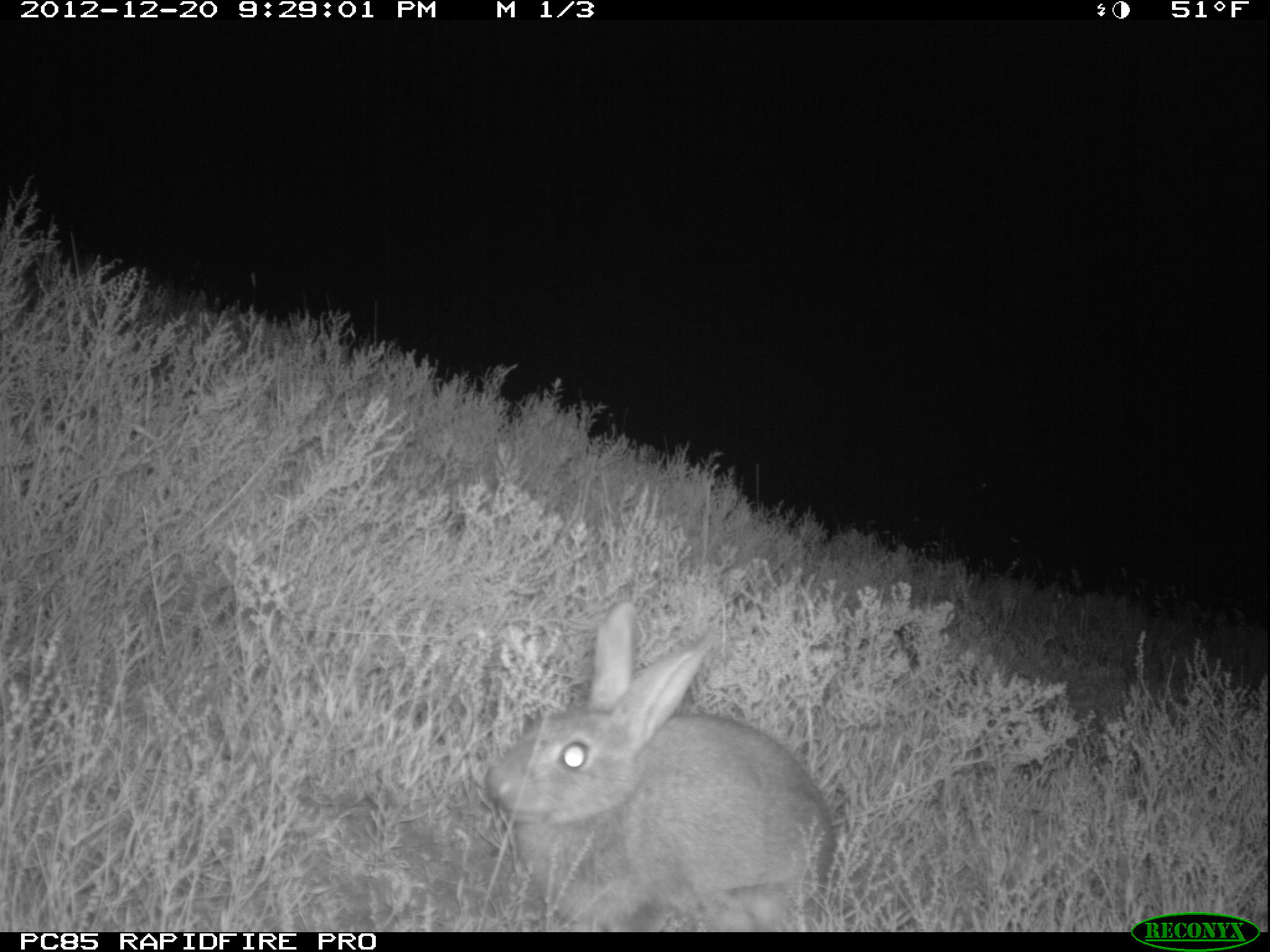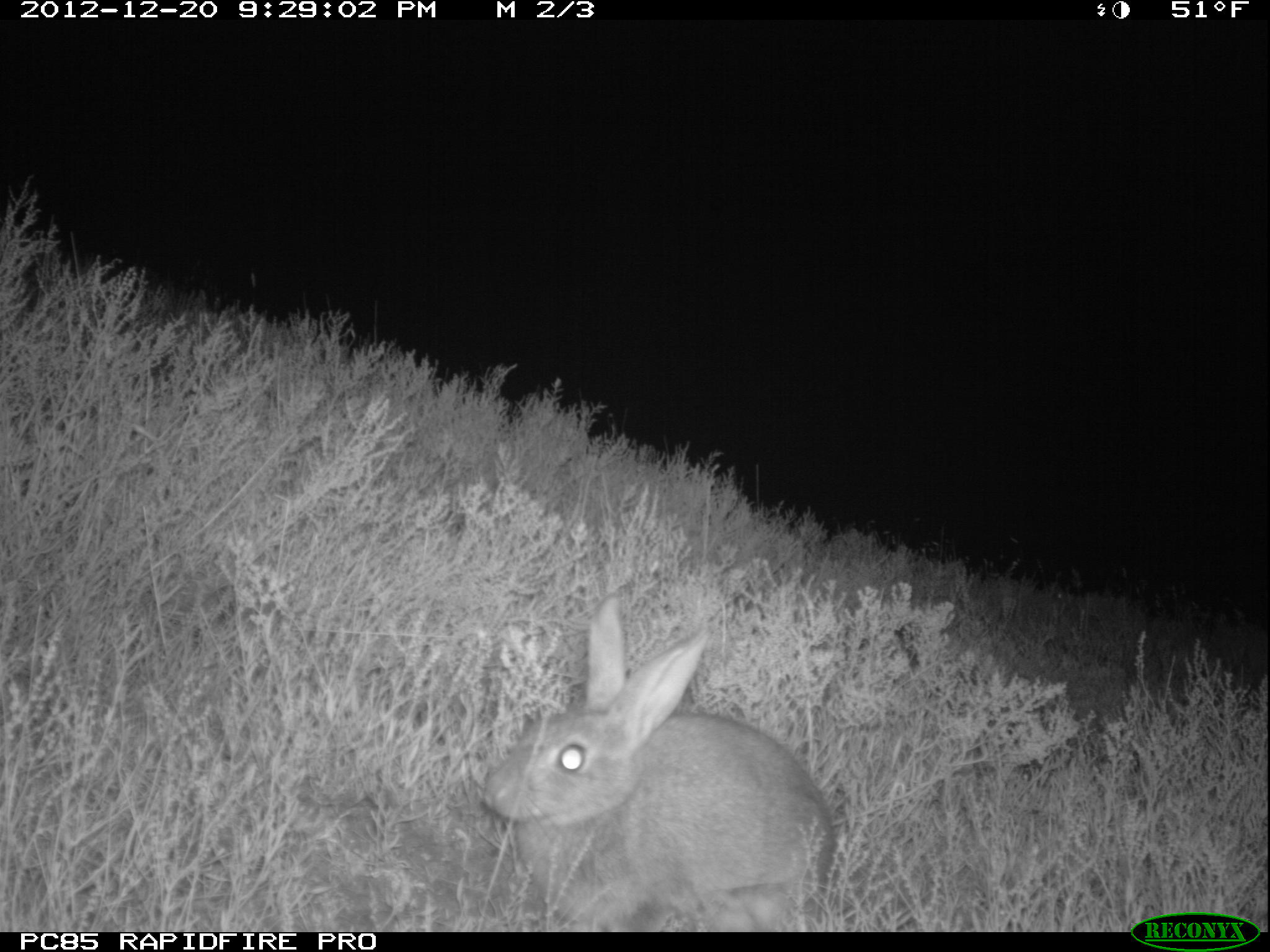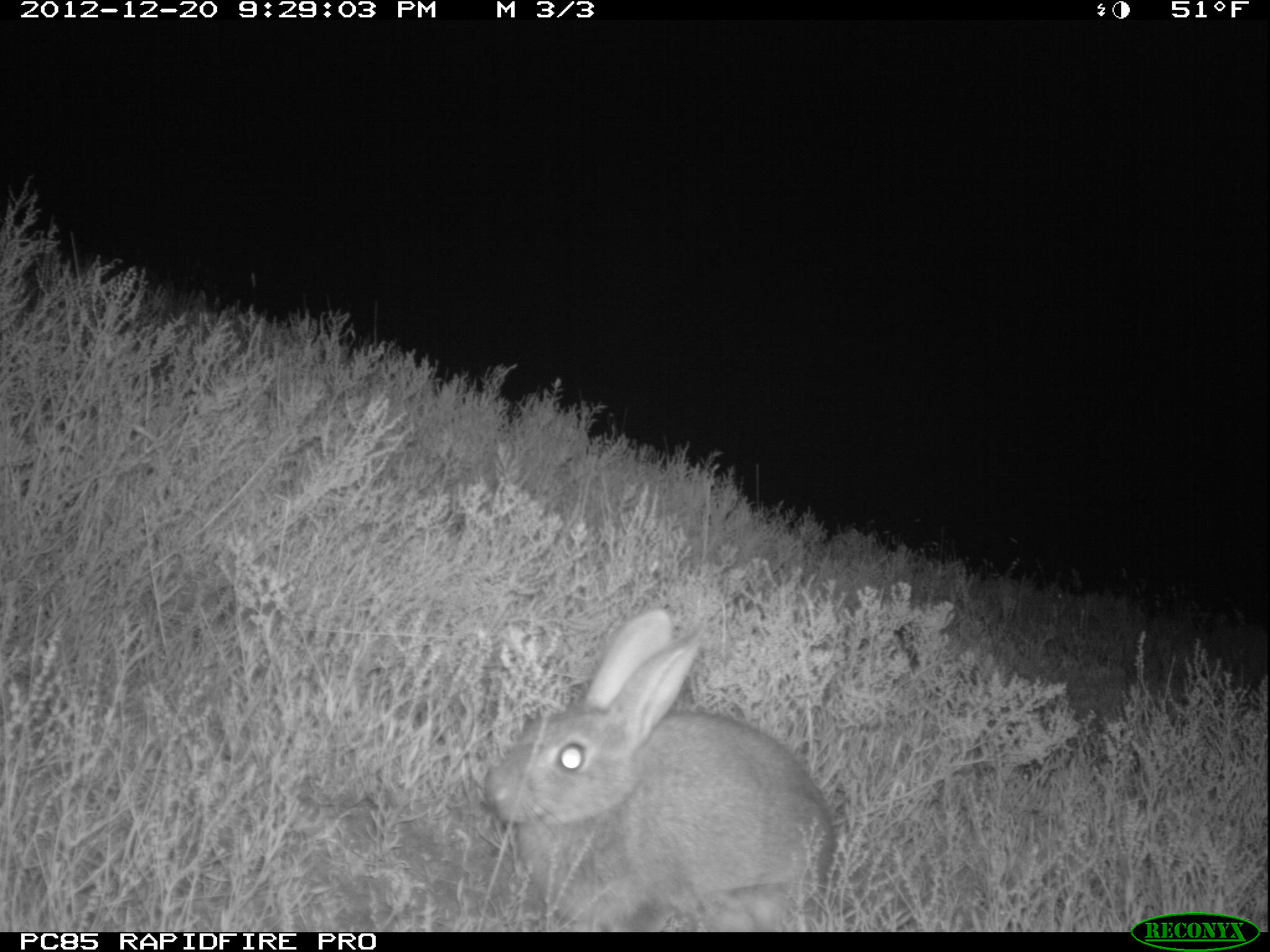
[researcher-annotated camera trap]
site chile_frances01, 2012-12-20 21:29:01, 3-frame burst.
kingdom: Animalia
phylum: Chordata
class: Mammalia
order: Lagomorpha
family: Leporidae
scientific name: Leporidae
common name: rabbits and hares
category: rabbit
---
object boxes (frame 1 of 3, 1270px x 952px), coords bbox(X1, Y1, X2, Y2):
rabbit: bbox(481, 602, 836, 930)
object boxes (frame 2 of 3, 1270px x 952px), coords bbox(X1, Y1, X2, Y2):
rabbit: bbox(478, 592, 835, 929)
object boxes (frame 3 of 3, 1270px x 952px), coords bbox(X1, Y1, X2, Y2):
rabbit: bbox(481, 608, 839, 927)